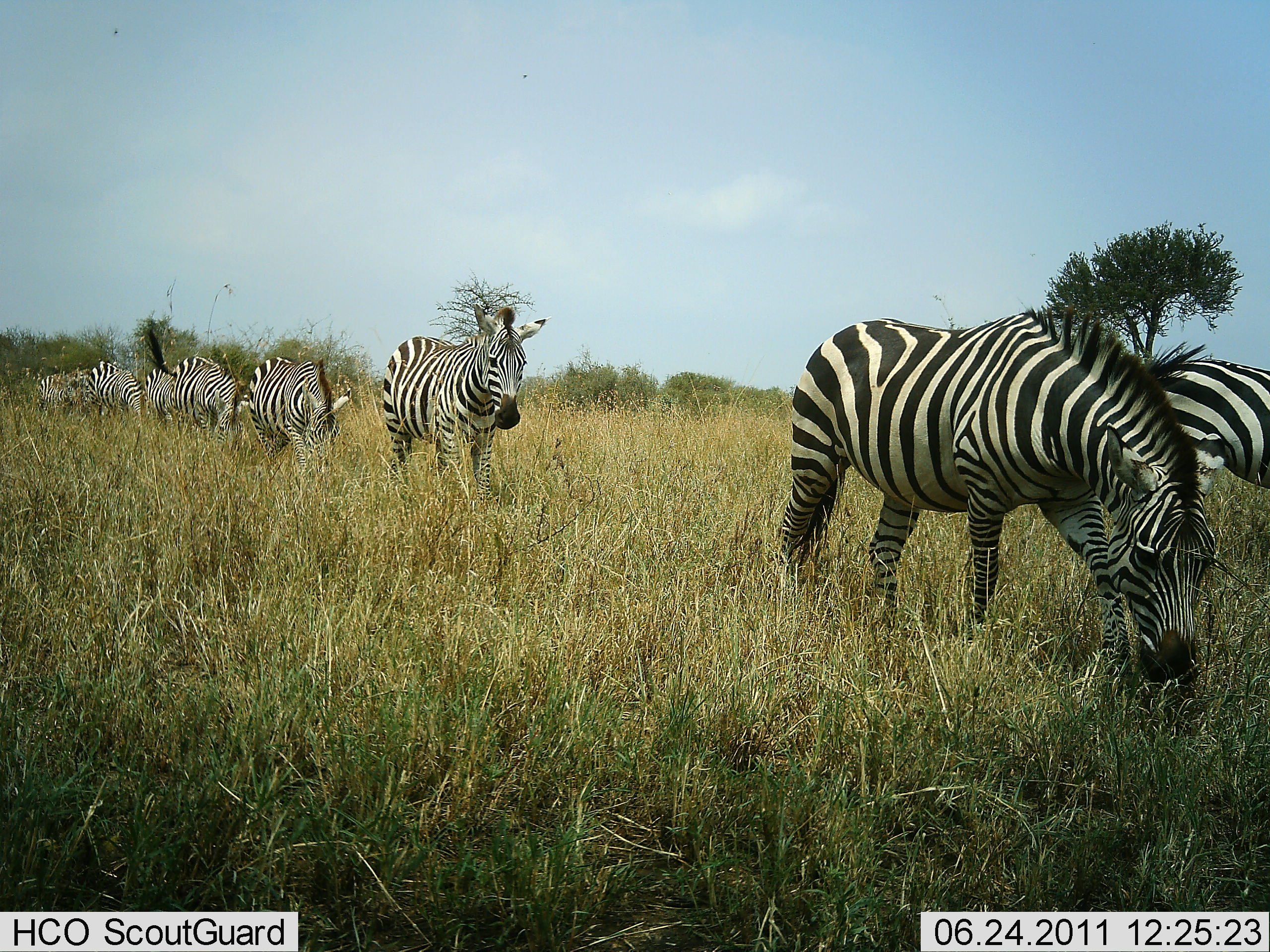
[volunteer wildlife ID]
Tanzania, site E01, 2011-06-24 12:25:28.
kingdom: Animalia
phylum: Chordata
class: Mammalia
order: Perissodactyla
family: Equidae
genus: Equus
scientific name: Equus quagga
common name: plains zebra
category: zebra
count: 7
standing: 8%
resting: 0%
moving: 77%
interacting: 0%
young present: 0%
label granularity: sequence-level